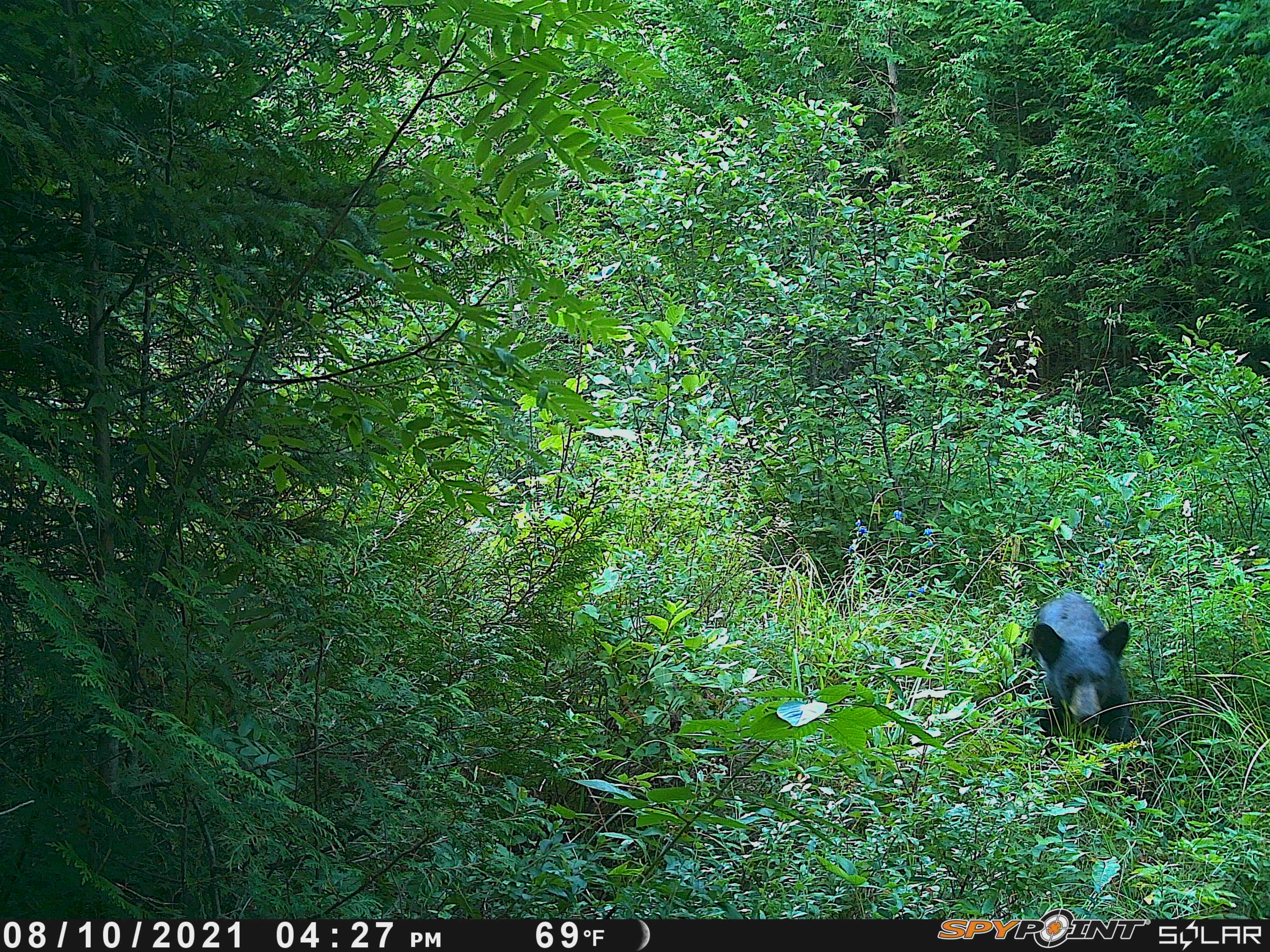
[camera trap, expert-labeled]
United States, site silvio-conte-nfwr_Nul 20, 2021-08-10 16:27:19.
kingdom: Animalia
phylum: Chordata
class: Mammalia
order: Carnivora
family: Ursidae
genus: Ursus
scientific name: Ursus americanus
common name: black bear